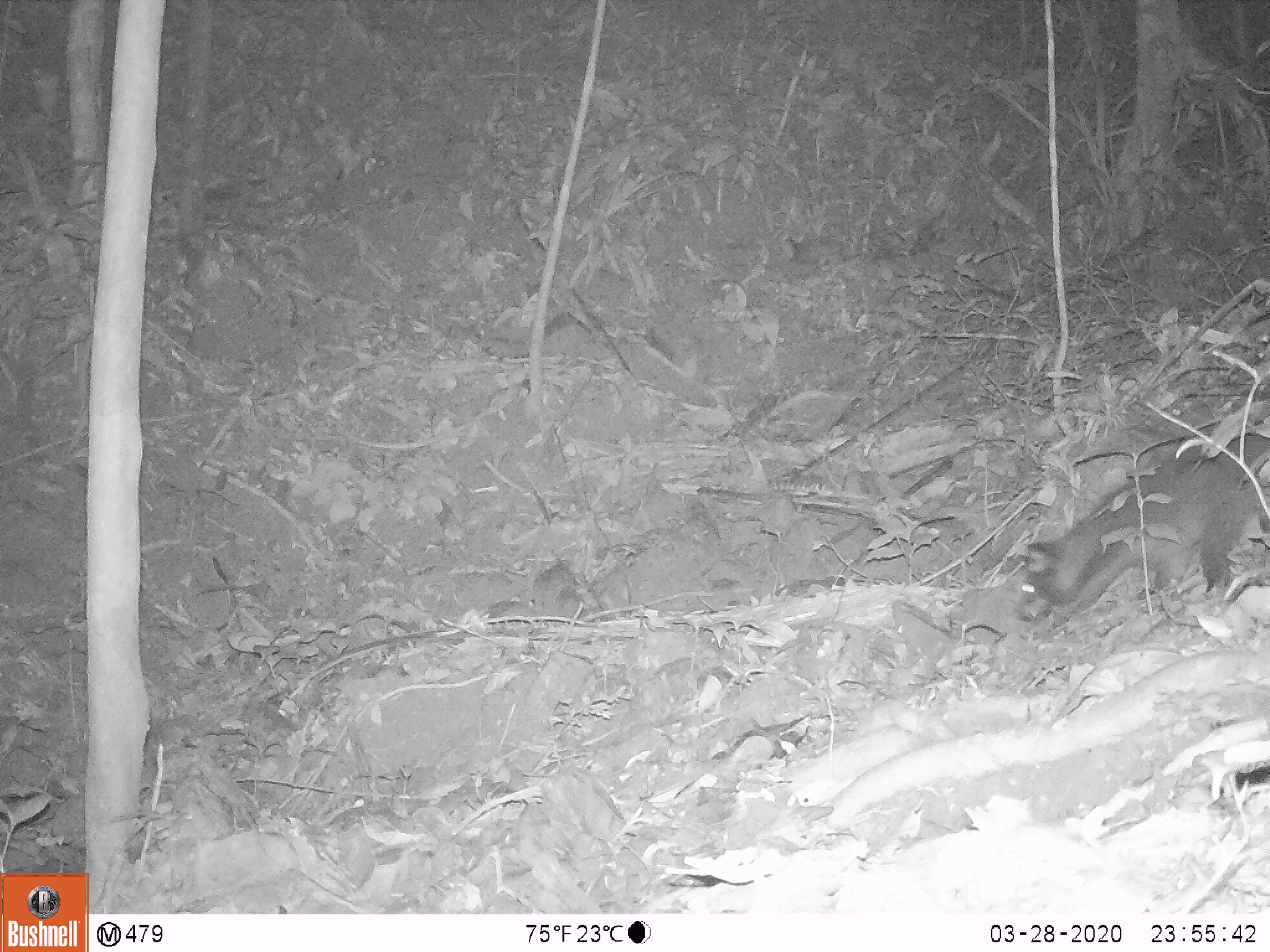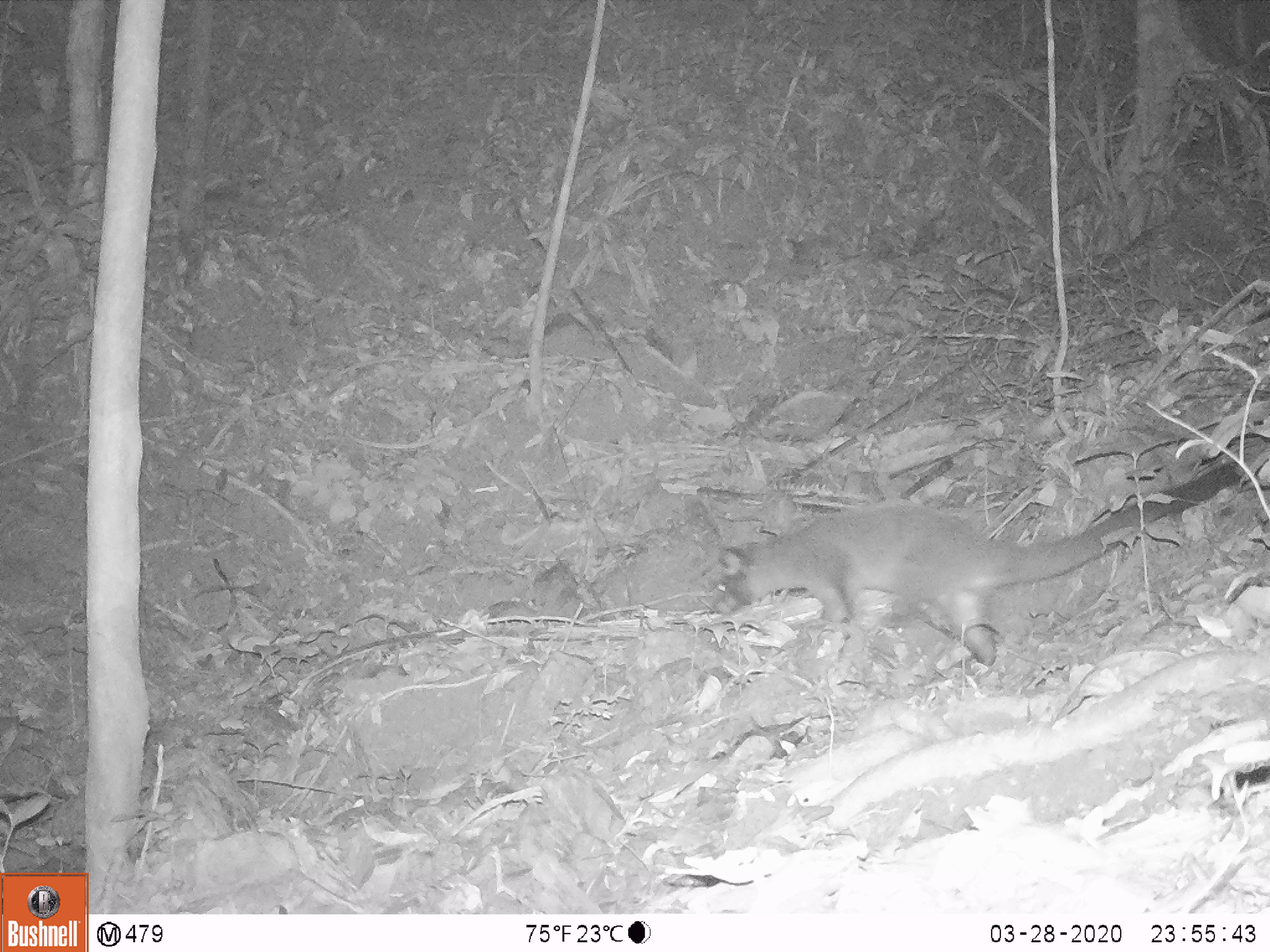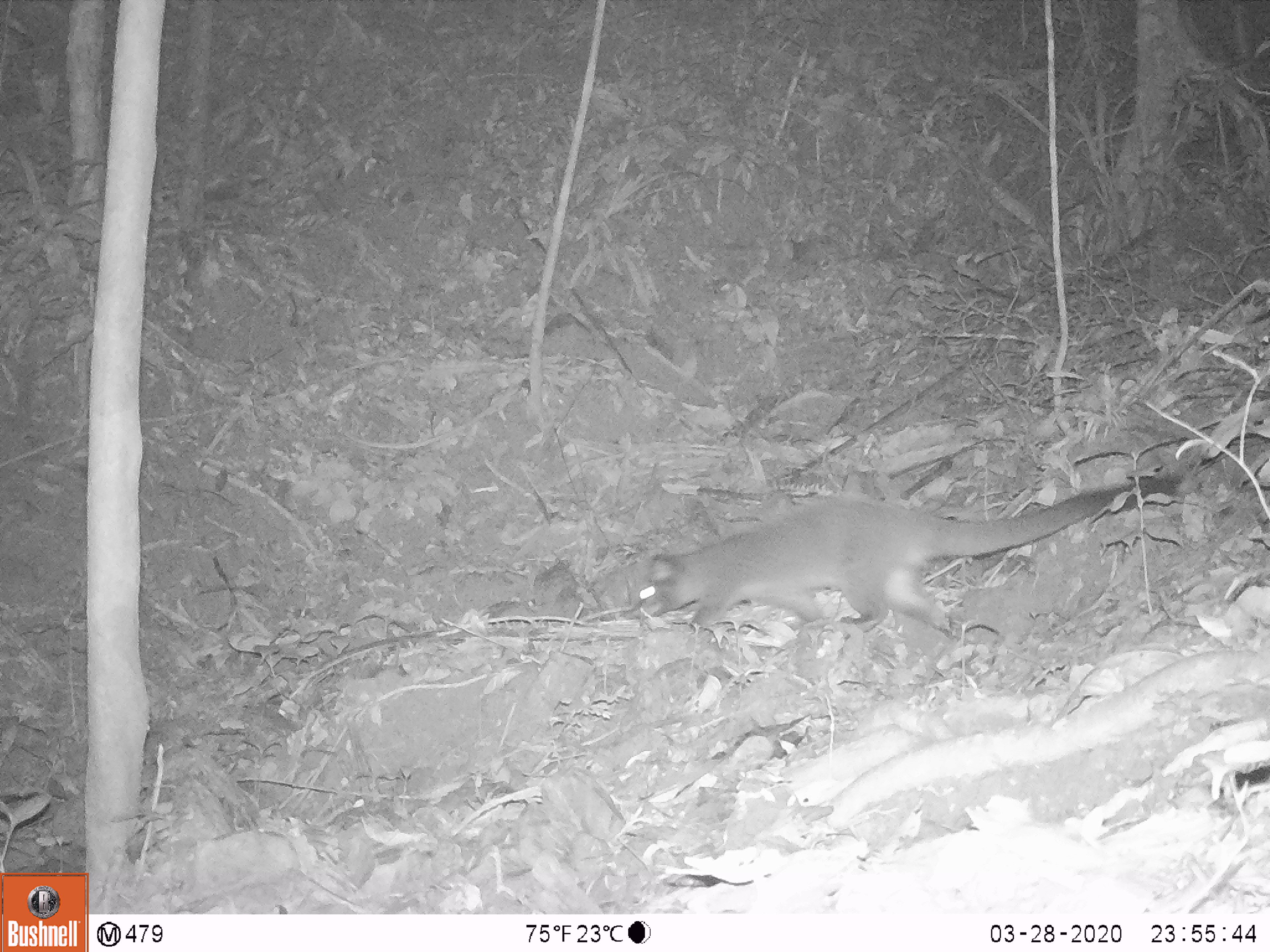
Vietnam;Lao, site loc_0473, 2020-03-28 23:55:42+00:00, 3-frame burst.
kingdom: Animalia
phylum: Chordata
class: Mammalia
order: Carnivora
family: Viverridae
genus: Paguma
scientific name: Paguma larvata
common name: masked palm civet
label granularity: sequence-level